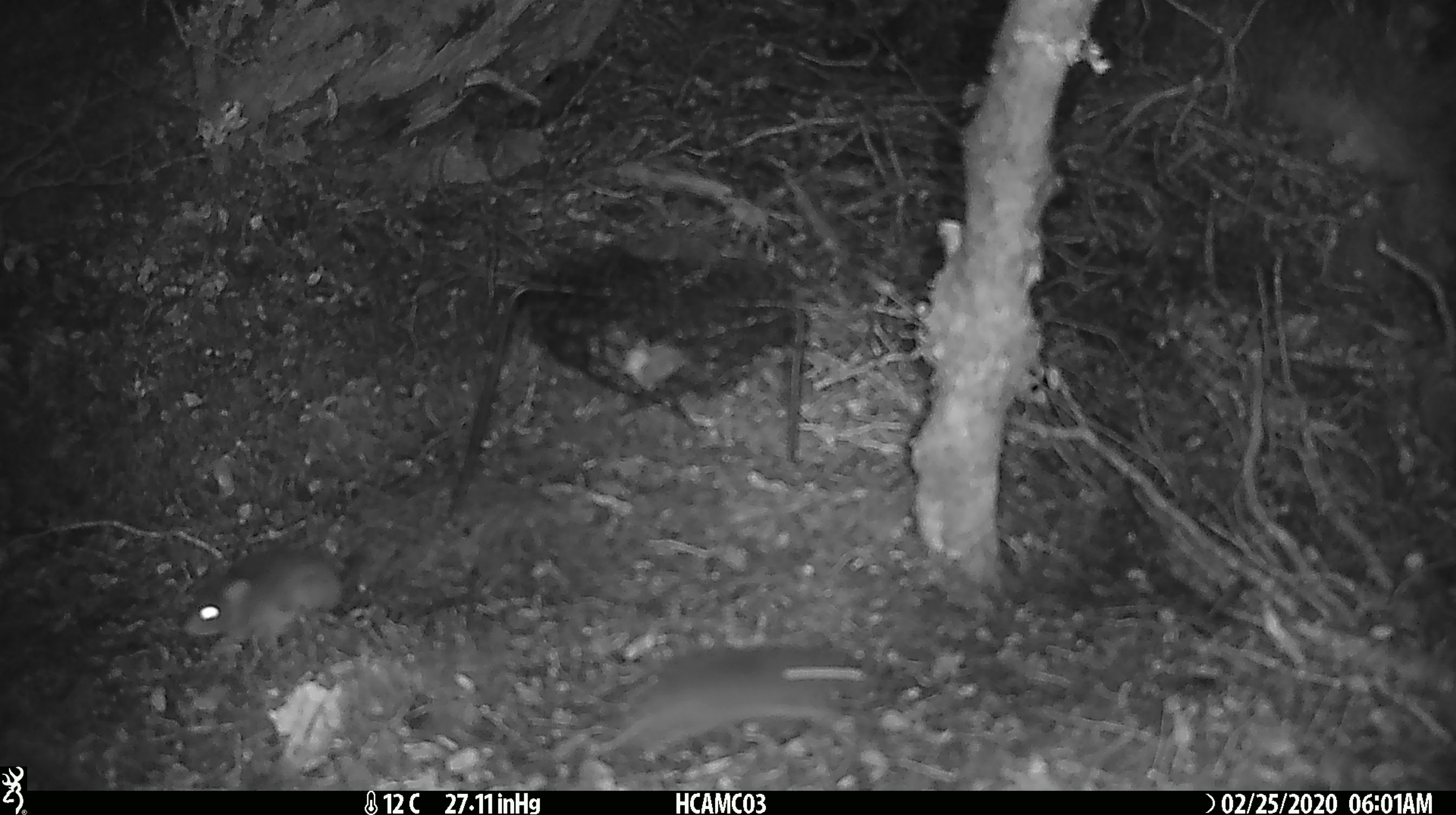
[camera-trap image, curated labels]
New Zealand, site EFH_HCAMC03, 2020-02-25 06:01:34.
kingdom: Animalia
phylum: Chordata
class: Mammalia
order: Rodentia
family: Muridae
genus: Mus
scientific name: Mus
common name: mouse